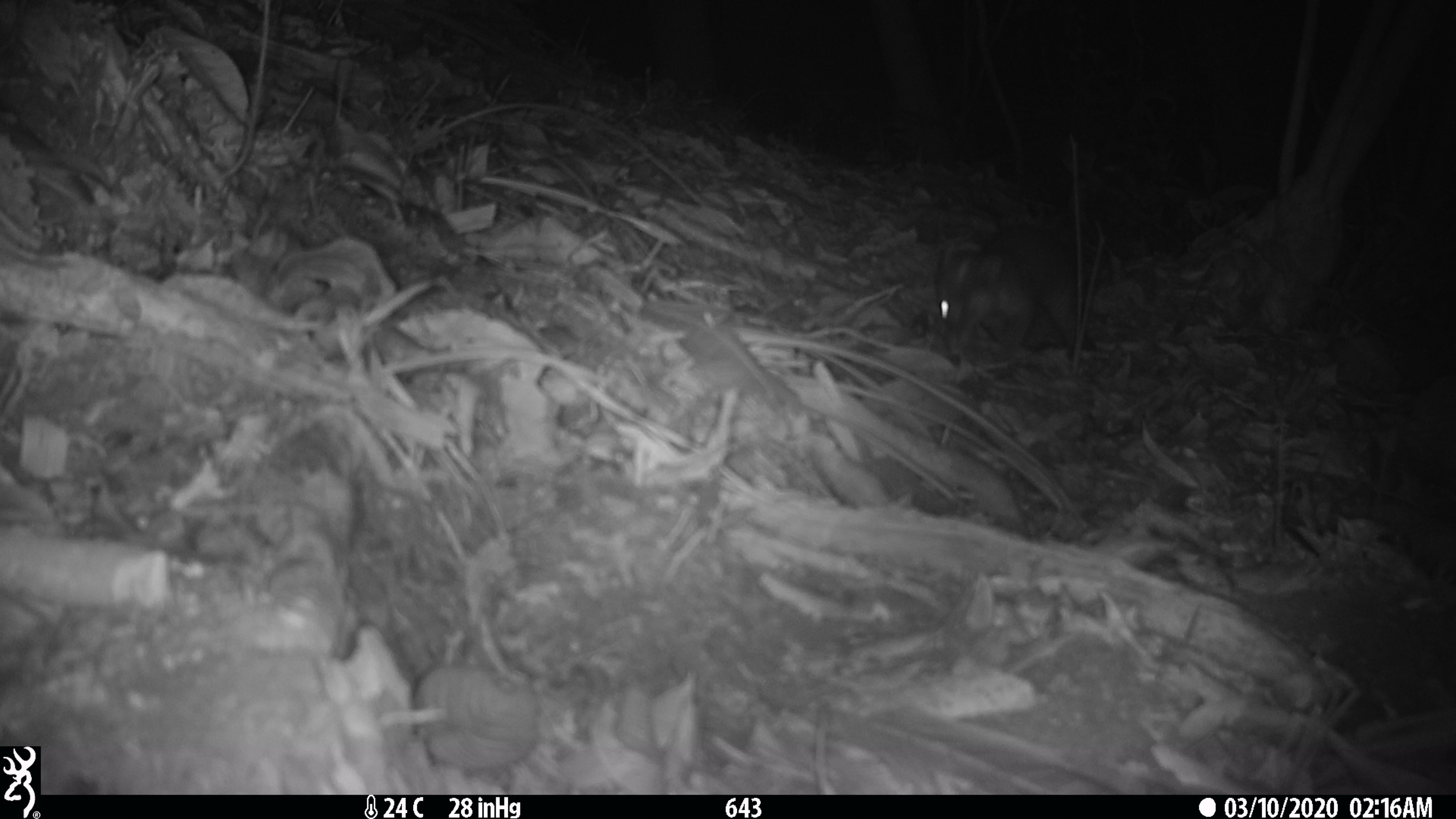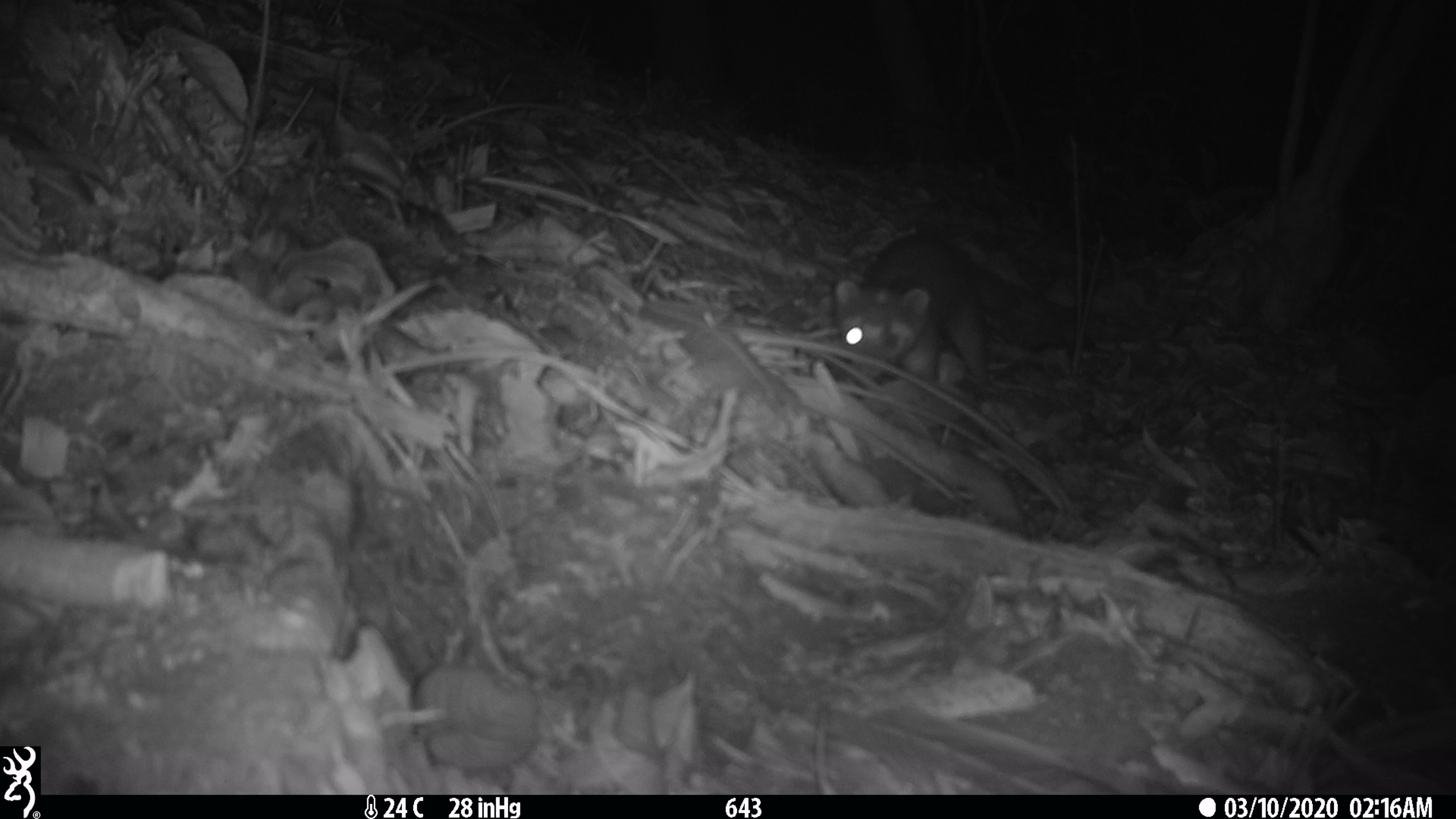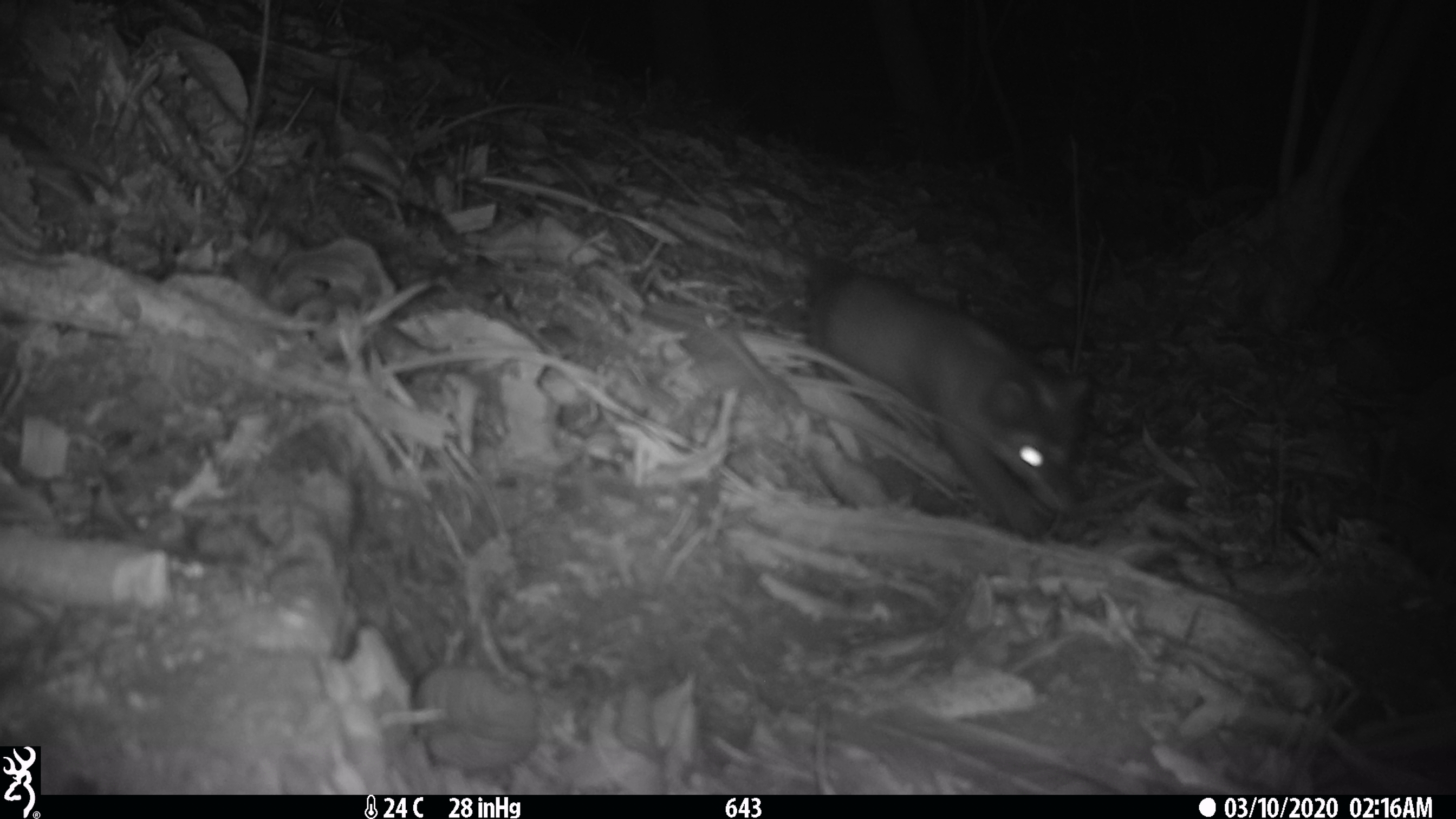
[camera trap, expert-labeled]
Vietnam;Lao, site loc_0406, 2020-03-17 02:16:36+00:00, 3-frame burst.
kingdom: Animalia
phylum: Chordata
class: Mammalia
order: Carnivora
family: Mustelidae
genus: Melogale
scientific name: Melogale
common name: ferret badger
Ferret badger (Melogale). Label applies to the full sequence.